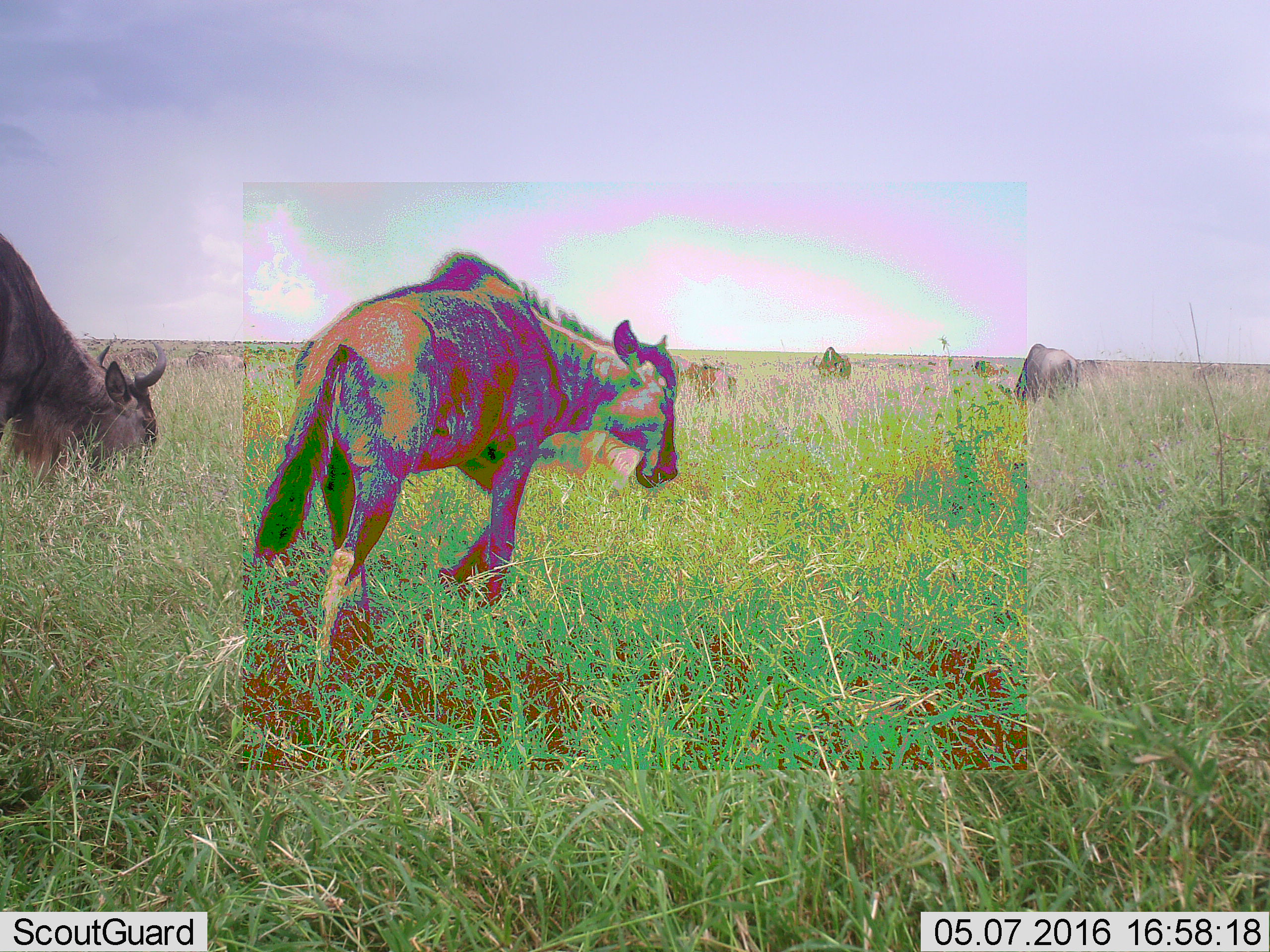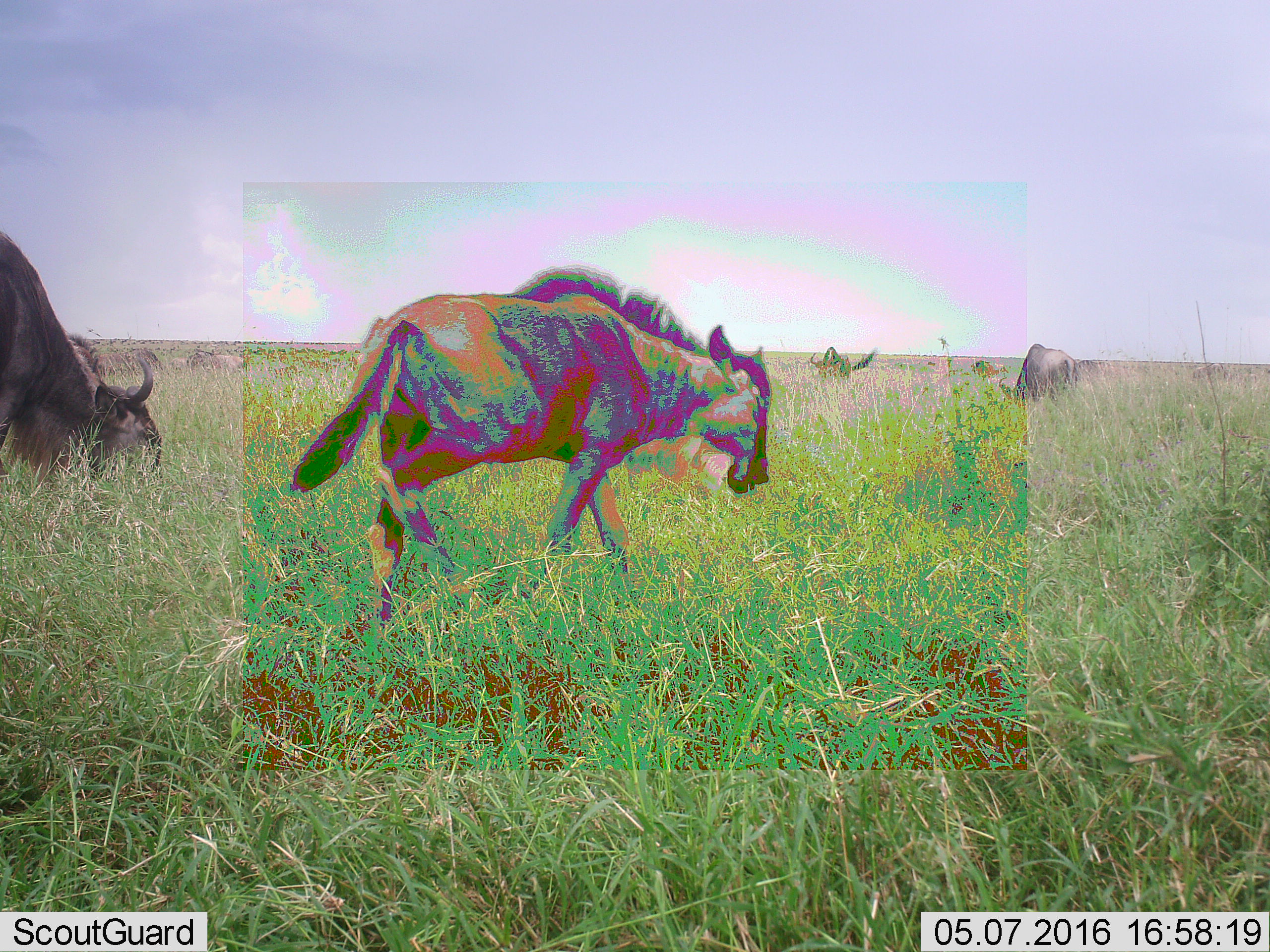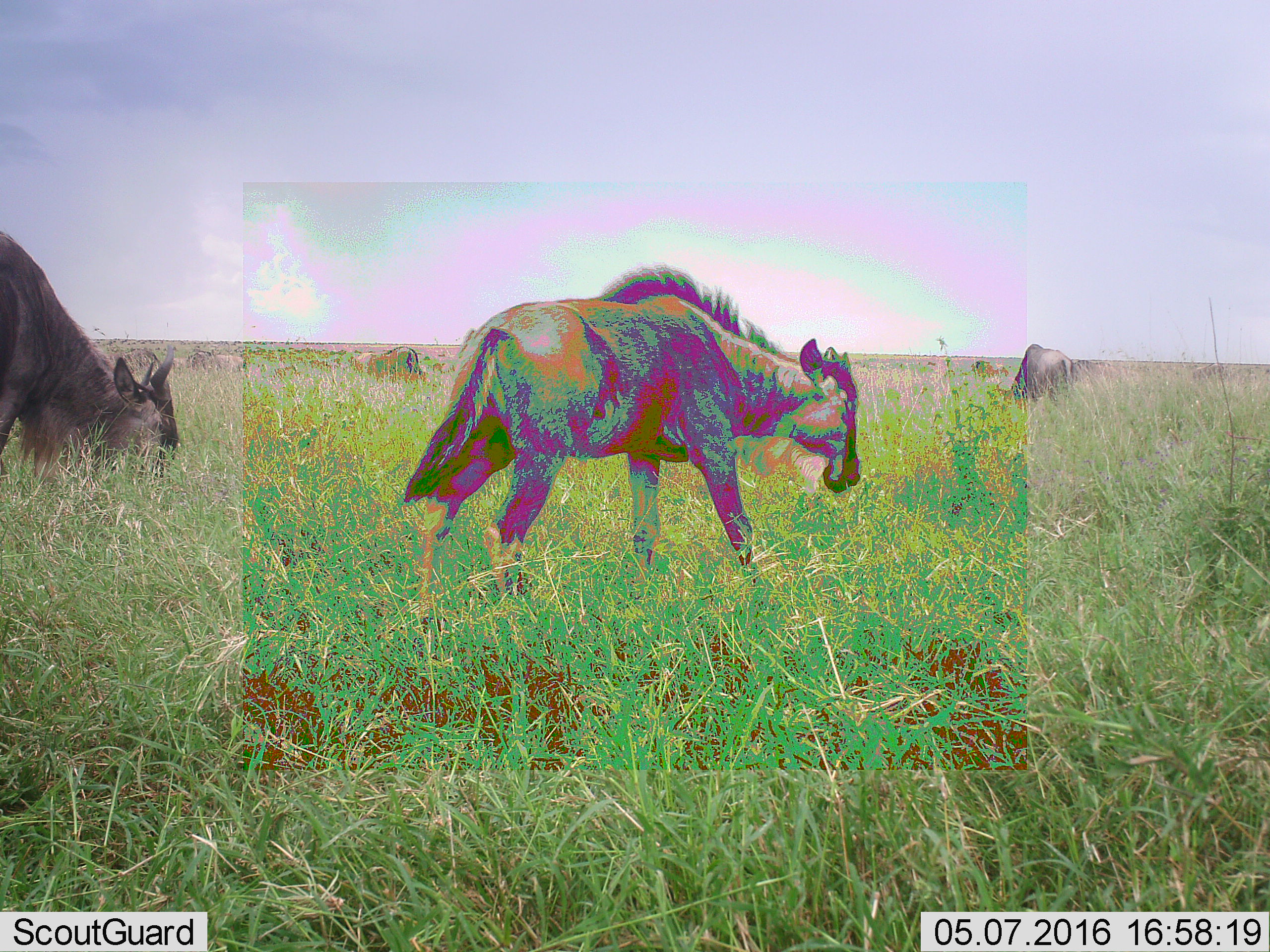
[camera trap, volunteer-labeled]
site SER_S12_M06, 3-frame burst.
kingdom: Animalia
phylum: Chordata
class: Mammalia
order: Artiodactyla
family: Bovidae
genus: Connochaetes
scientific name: Connochaetes taurinus taurinus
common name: blue wildebeest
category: wildebeestblue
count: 11-50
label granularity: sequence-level